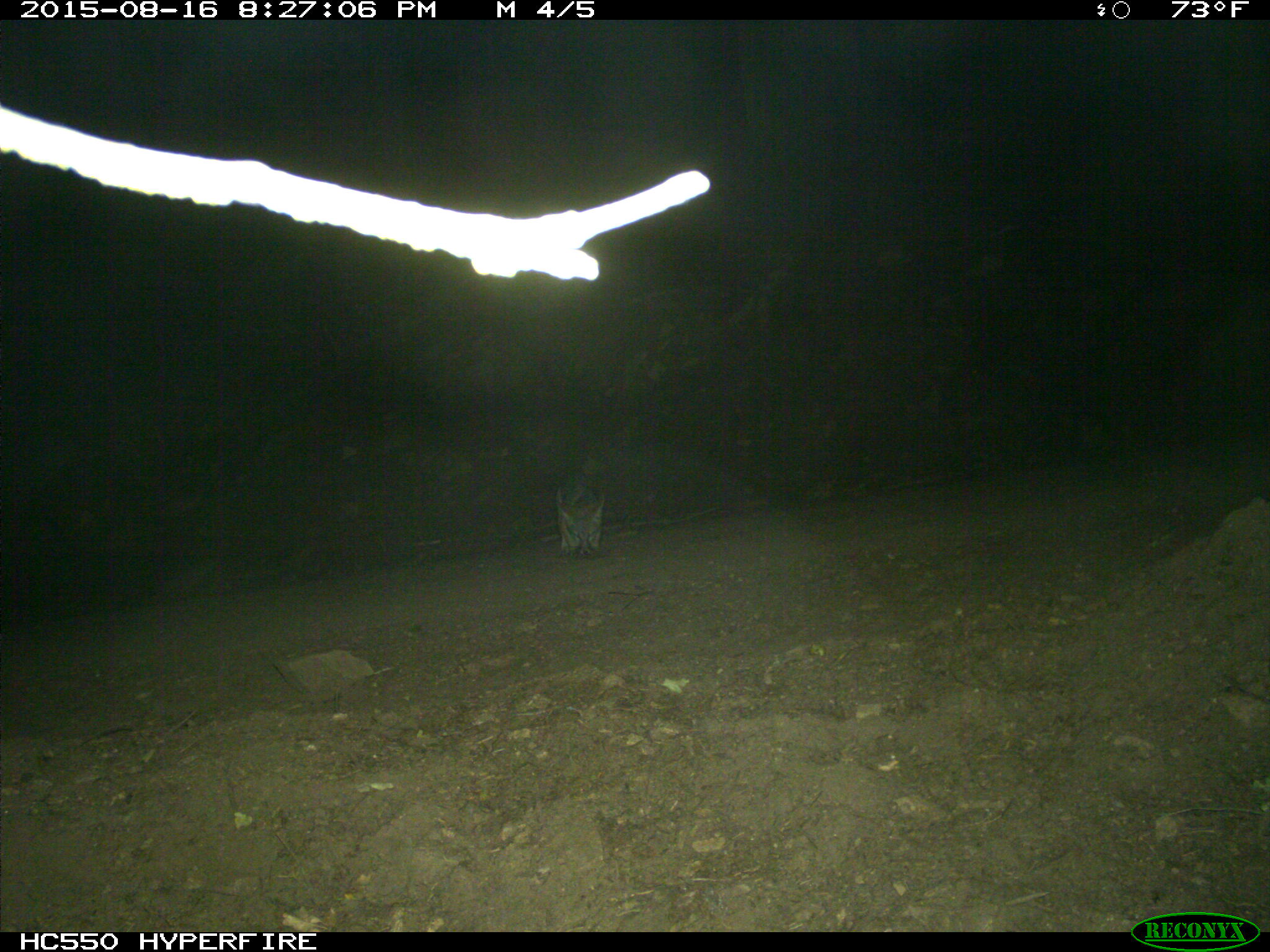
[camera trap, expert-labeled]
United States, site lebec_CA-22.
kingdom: Animalia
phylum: Chordata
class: Mammalia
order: Carnivora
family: Canidae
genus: Urocyon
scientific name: Urocyon cinereoargenteus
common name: gray fox